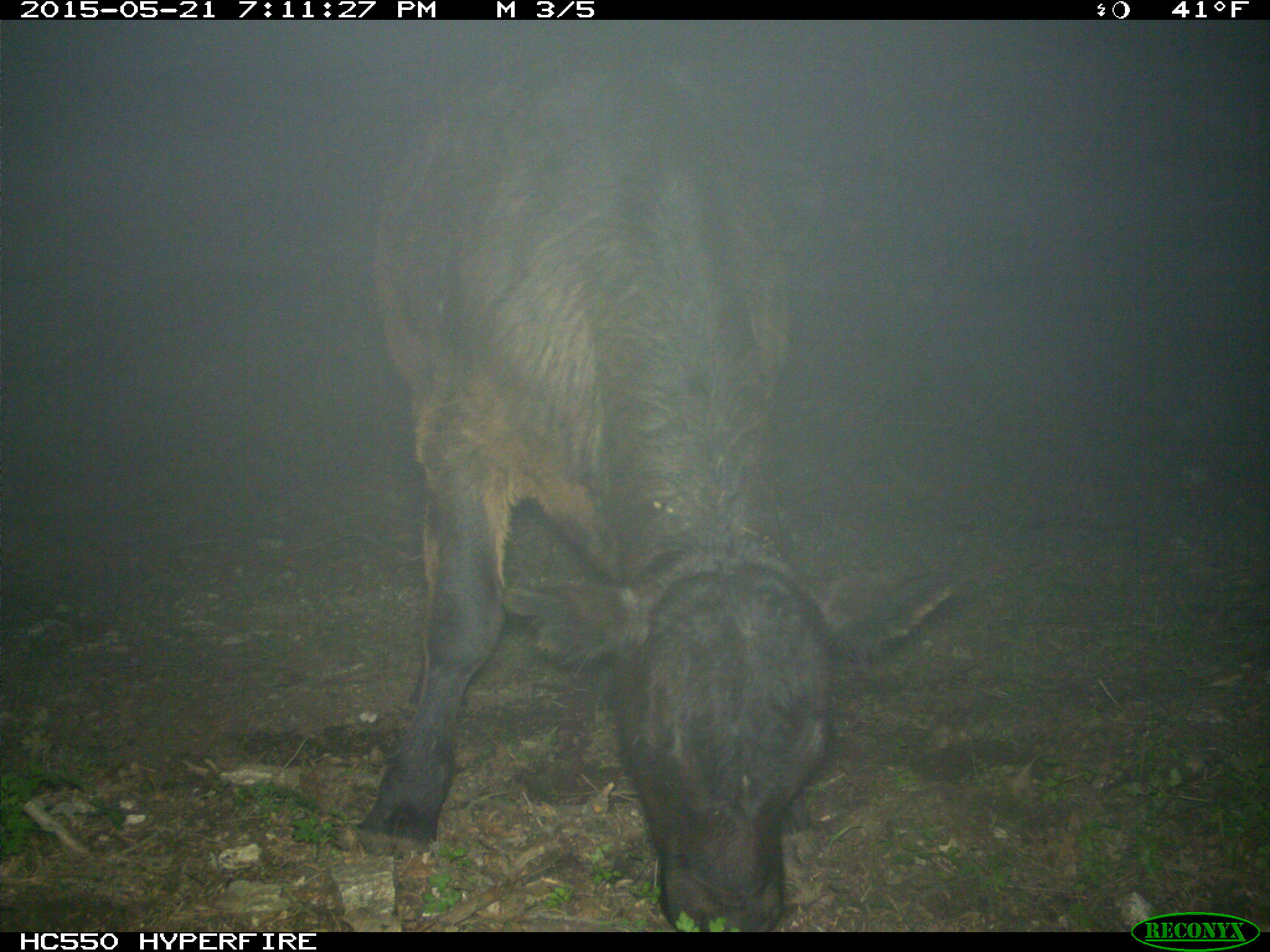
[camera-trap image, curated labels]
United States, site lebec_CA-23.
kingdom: Animalia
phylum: Chordata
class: Mammalia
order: Artiodactyla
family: Bovidae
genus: Bos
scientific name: Bos taurus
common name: domestic cow